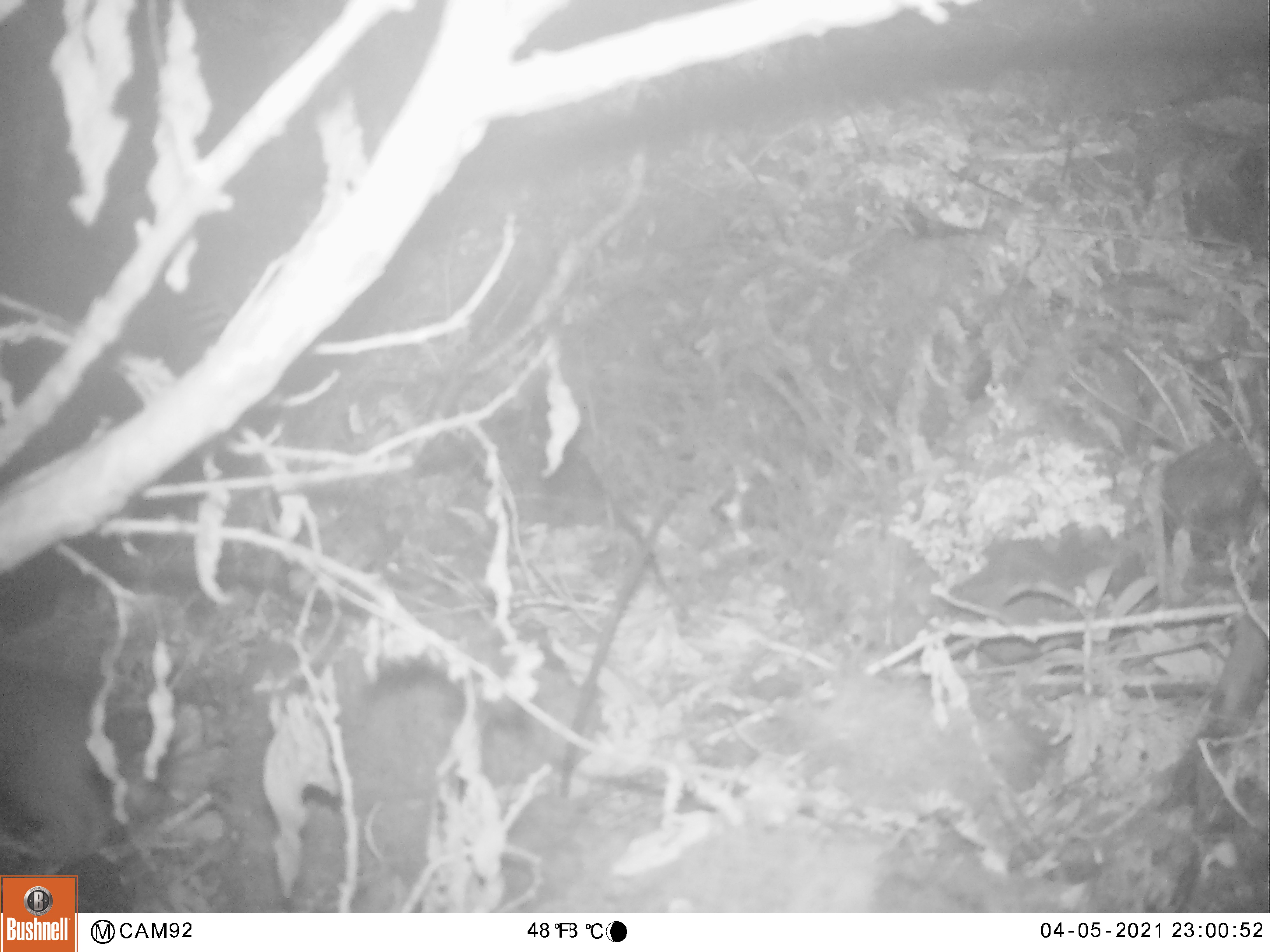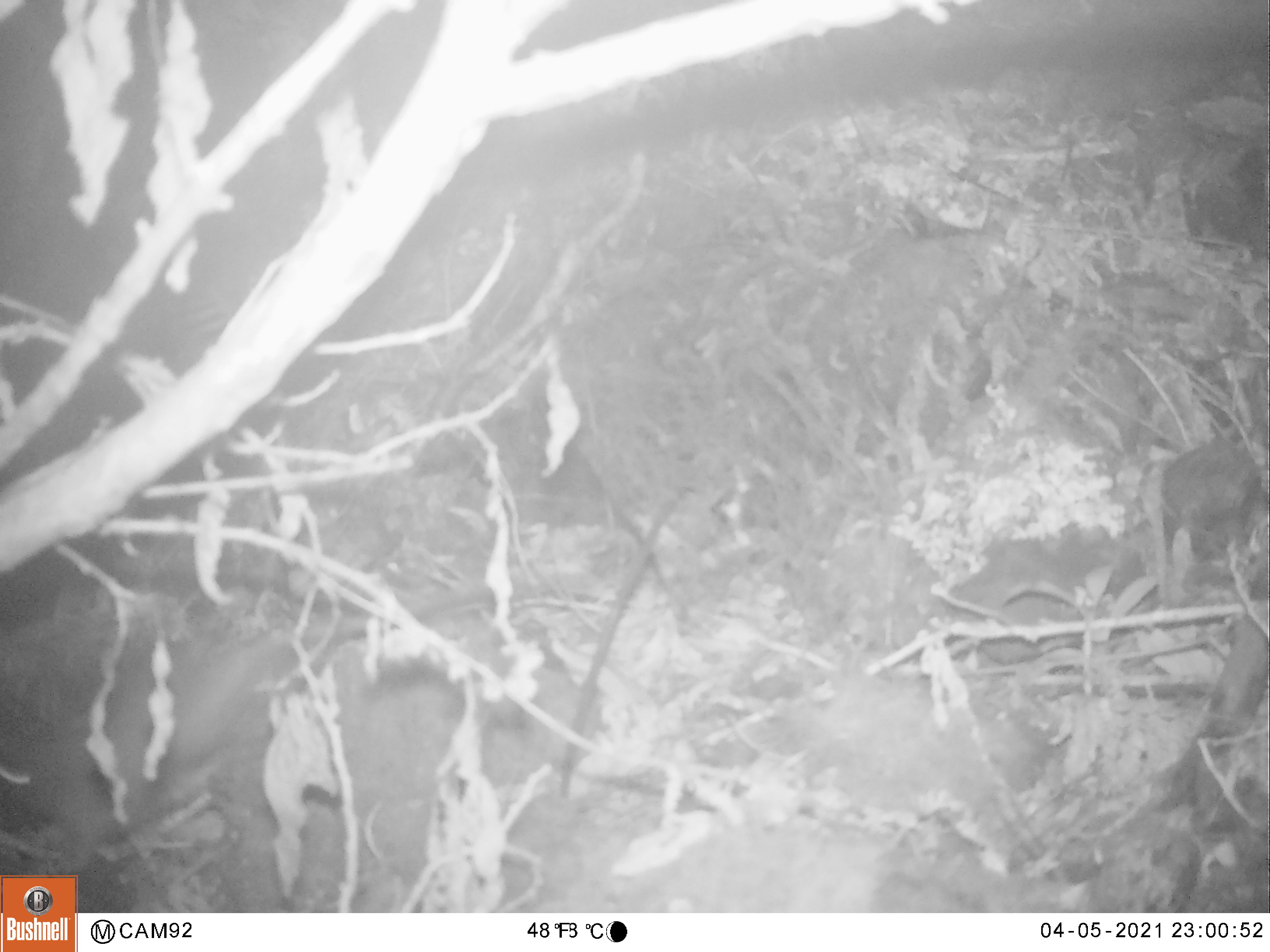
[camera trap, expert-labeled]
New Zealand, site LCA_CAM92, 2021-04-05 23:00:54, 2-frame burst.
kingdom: Animalia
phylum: Chordata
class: Mammalia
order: Rodentia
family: Muridae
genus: Rattus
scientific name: Rattus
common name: rat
Rat (Rattus).